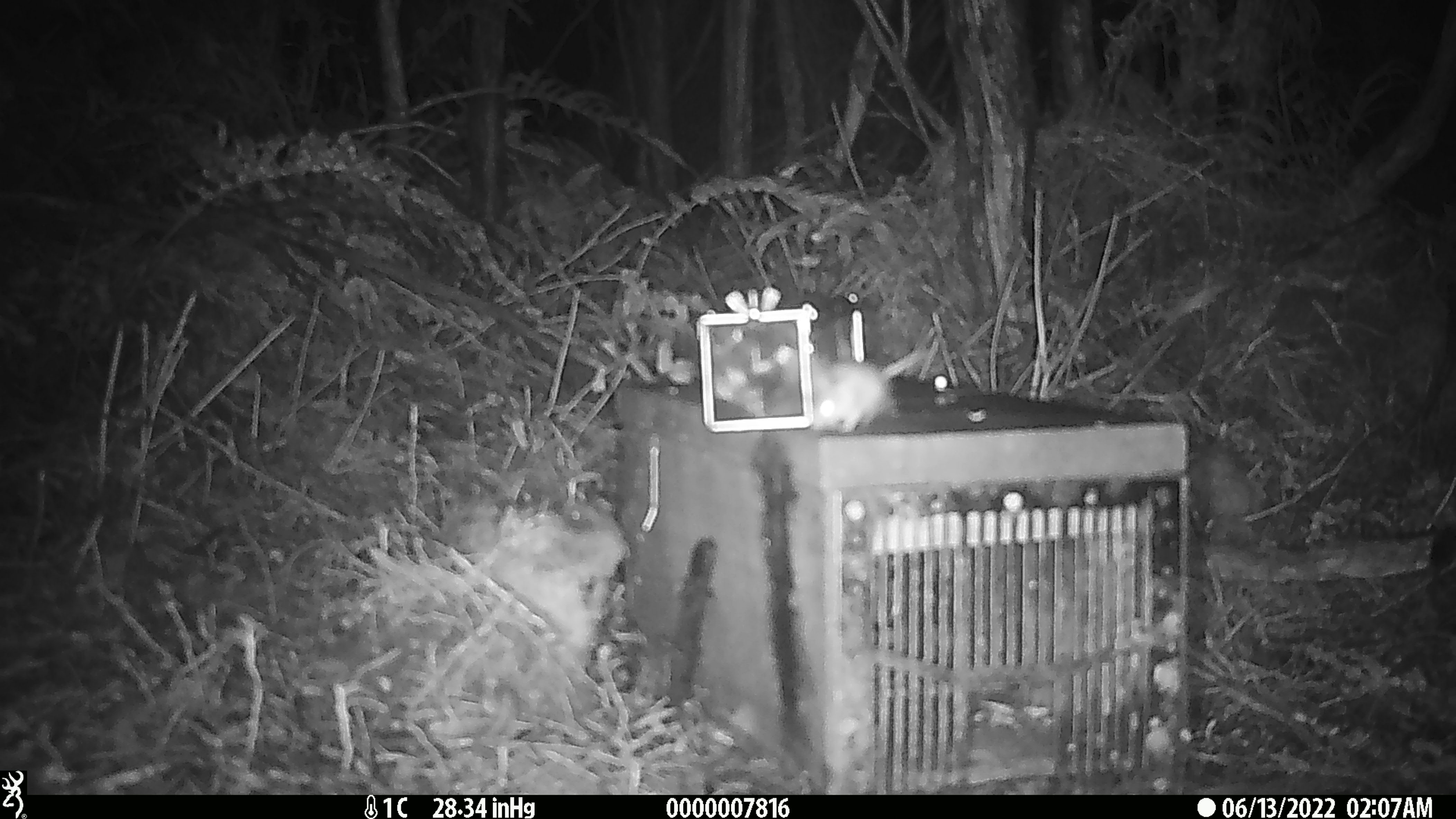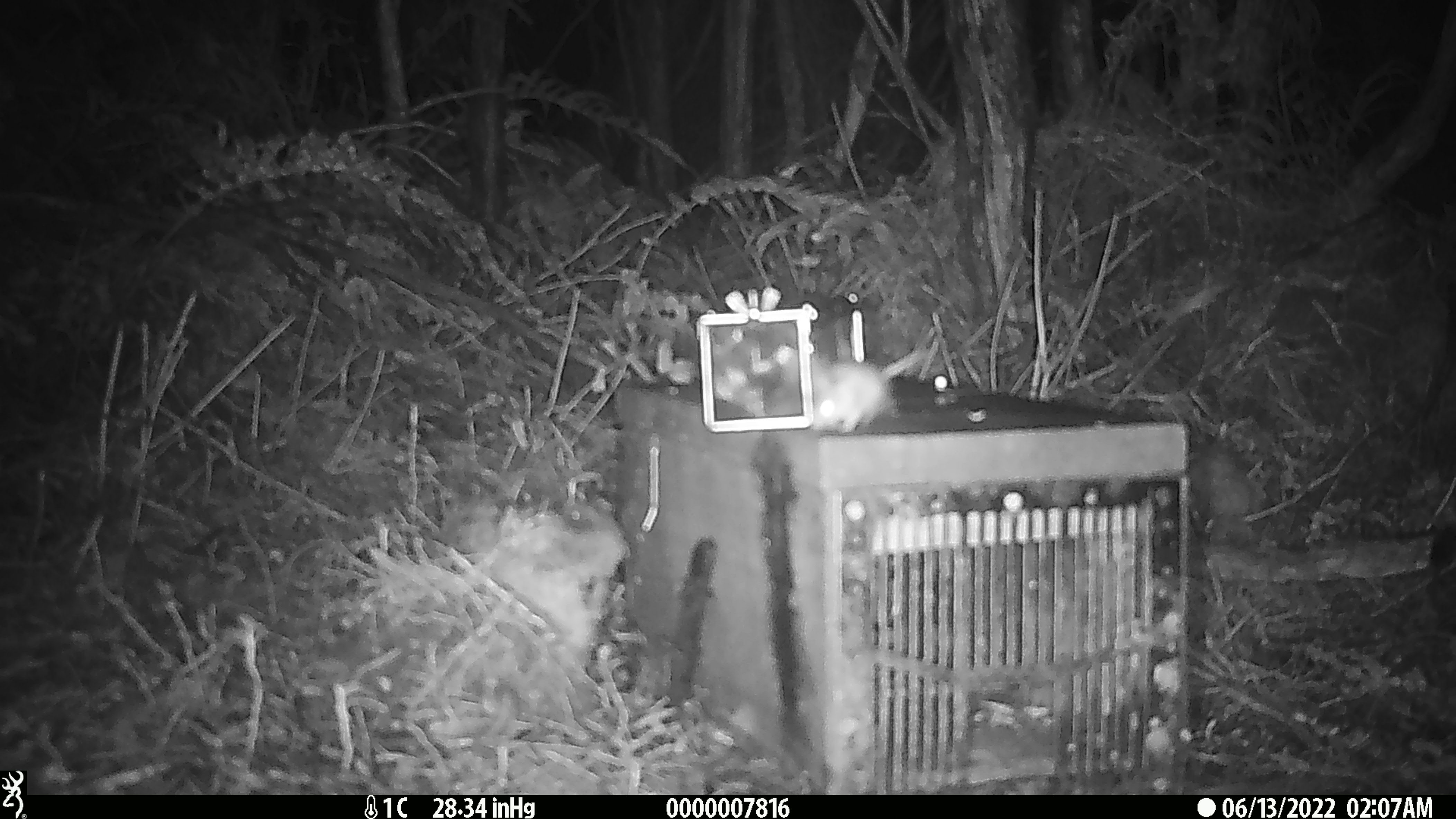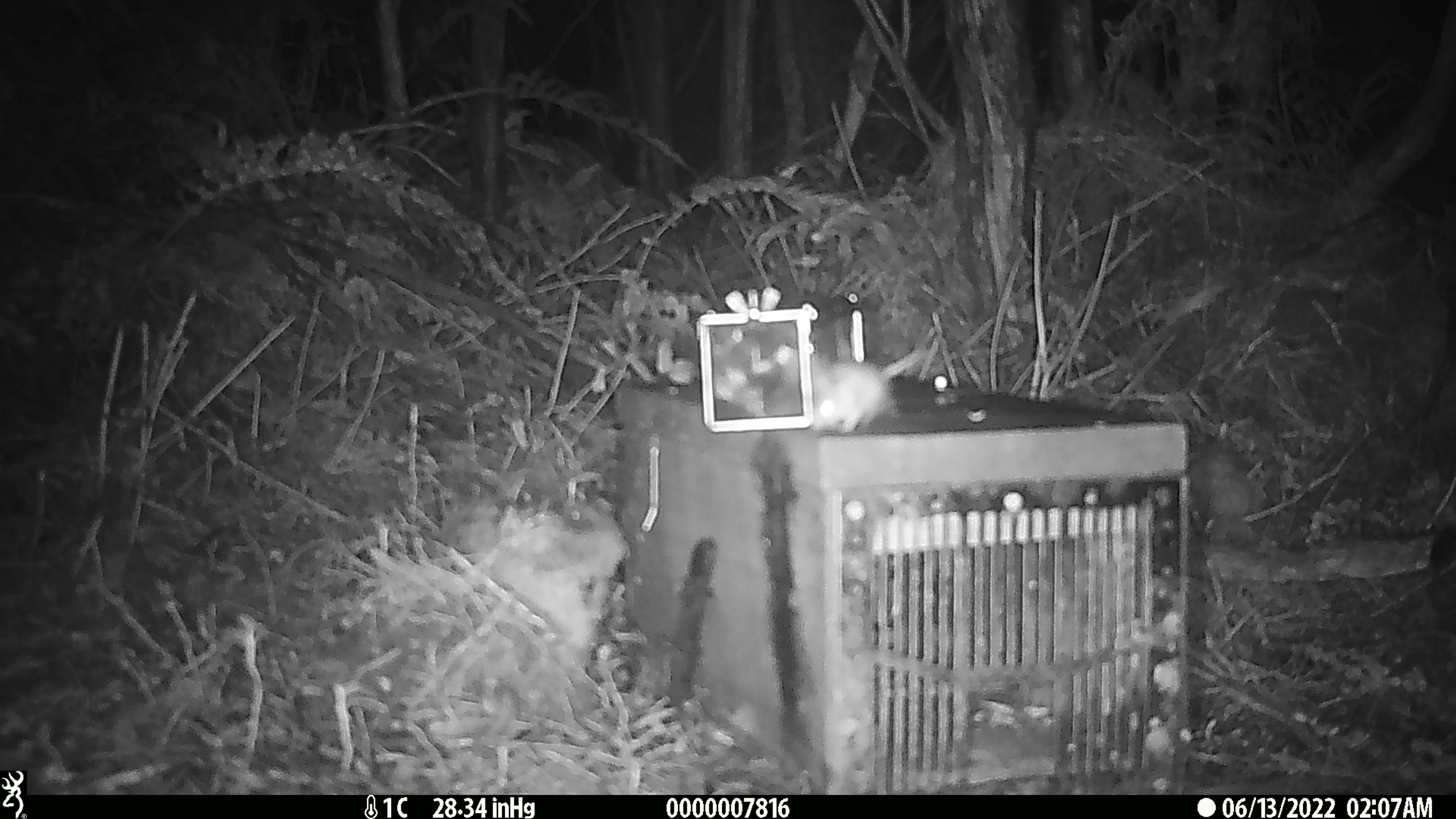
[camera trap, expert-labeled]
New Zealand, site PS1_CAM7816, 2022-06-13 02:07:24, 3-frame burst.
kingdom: Animalia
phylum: Chordata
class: Mammalia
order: Rodentia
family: Muridae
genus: Mus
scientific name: Mus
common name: mouse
Mouse (Mus).